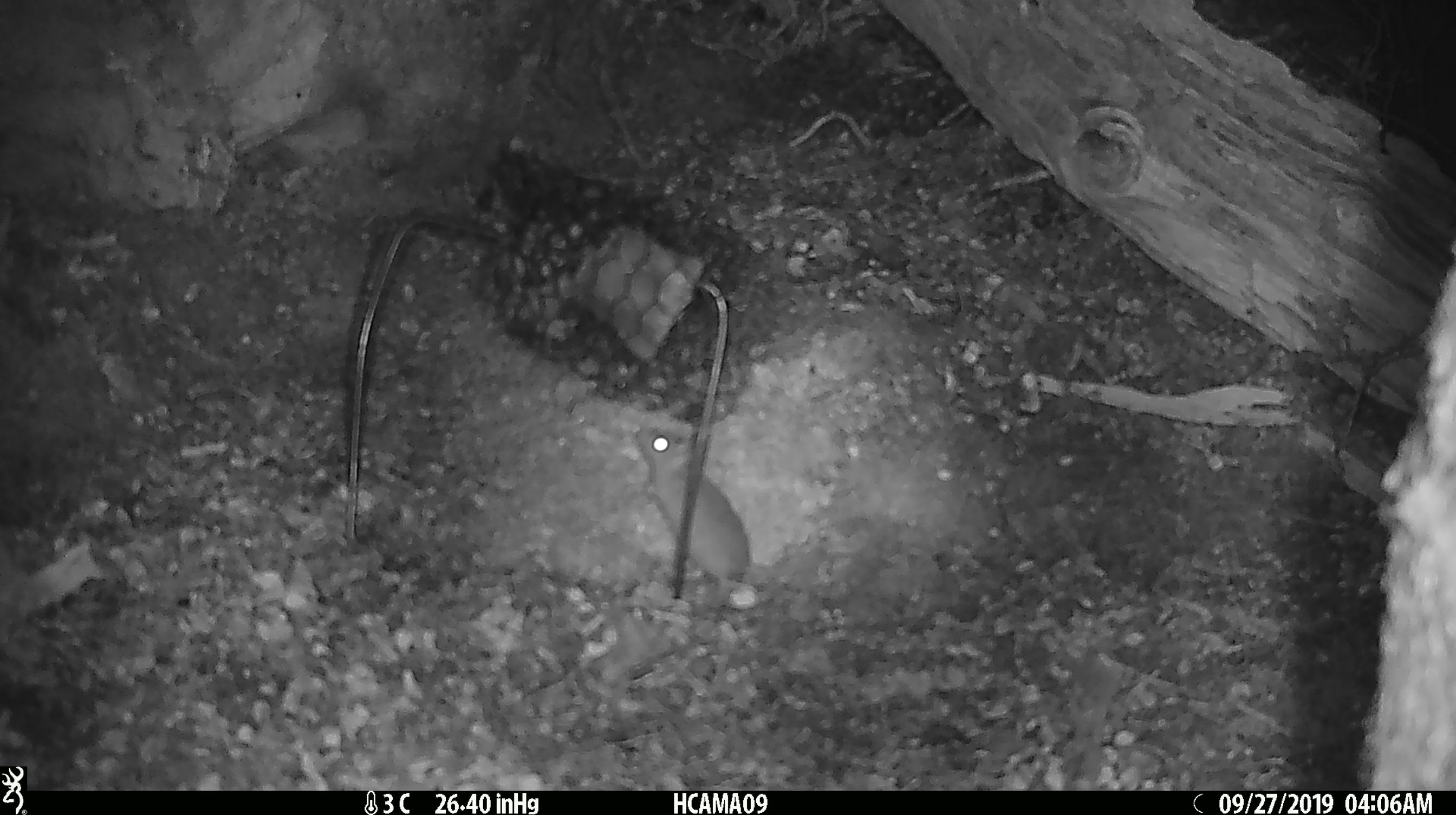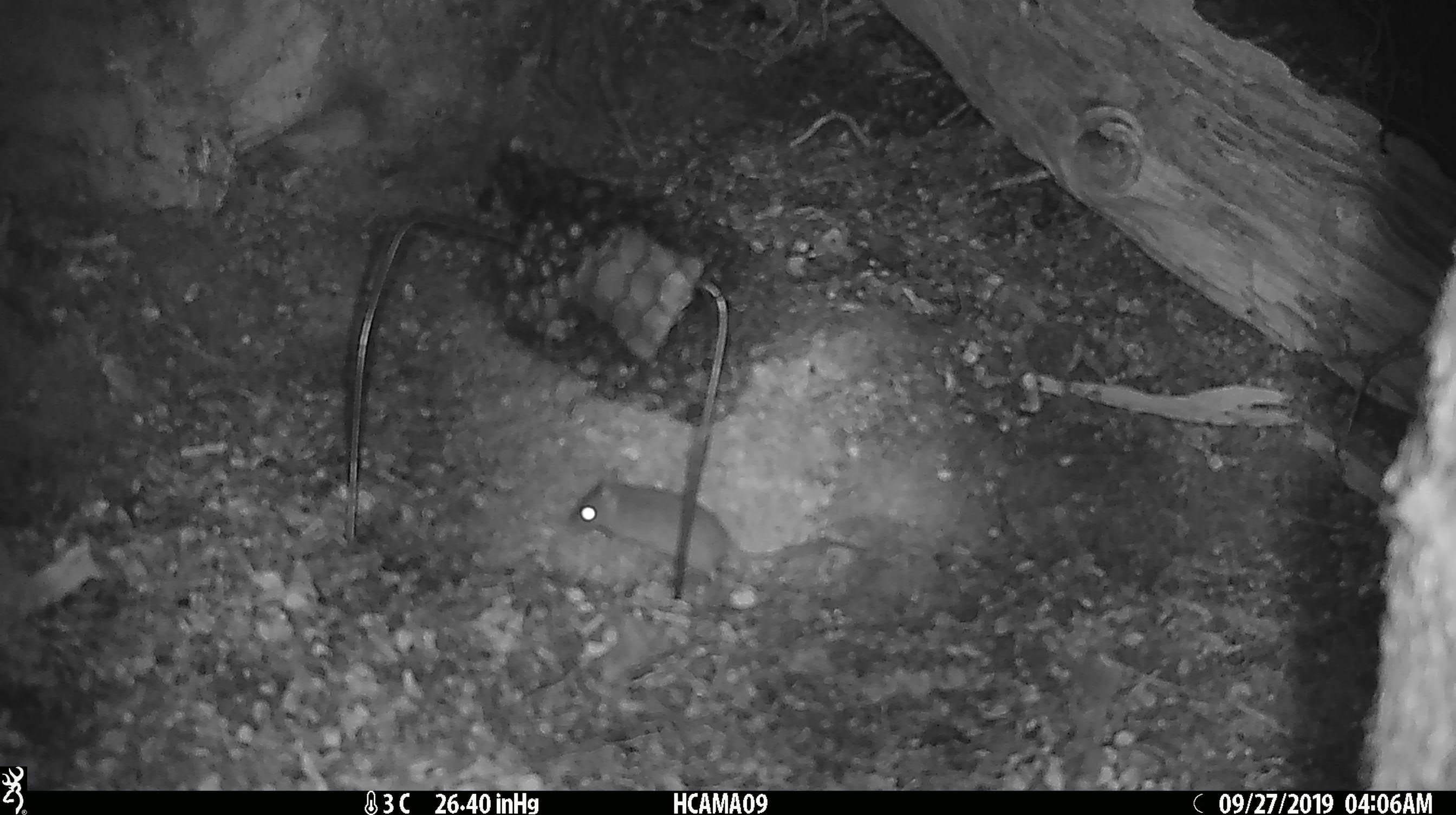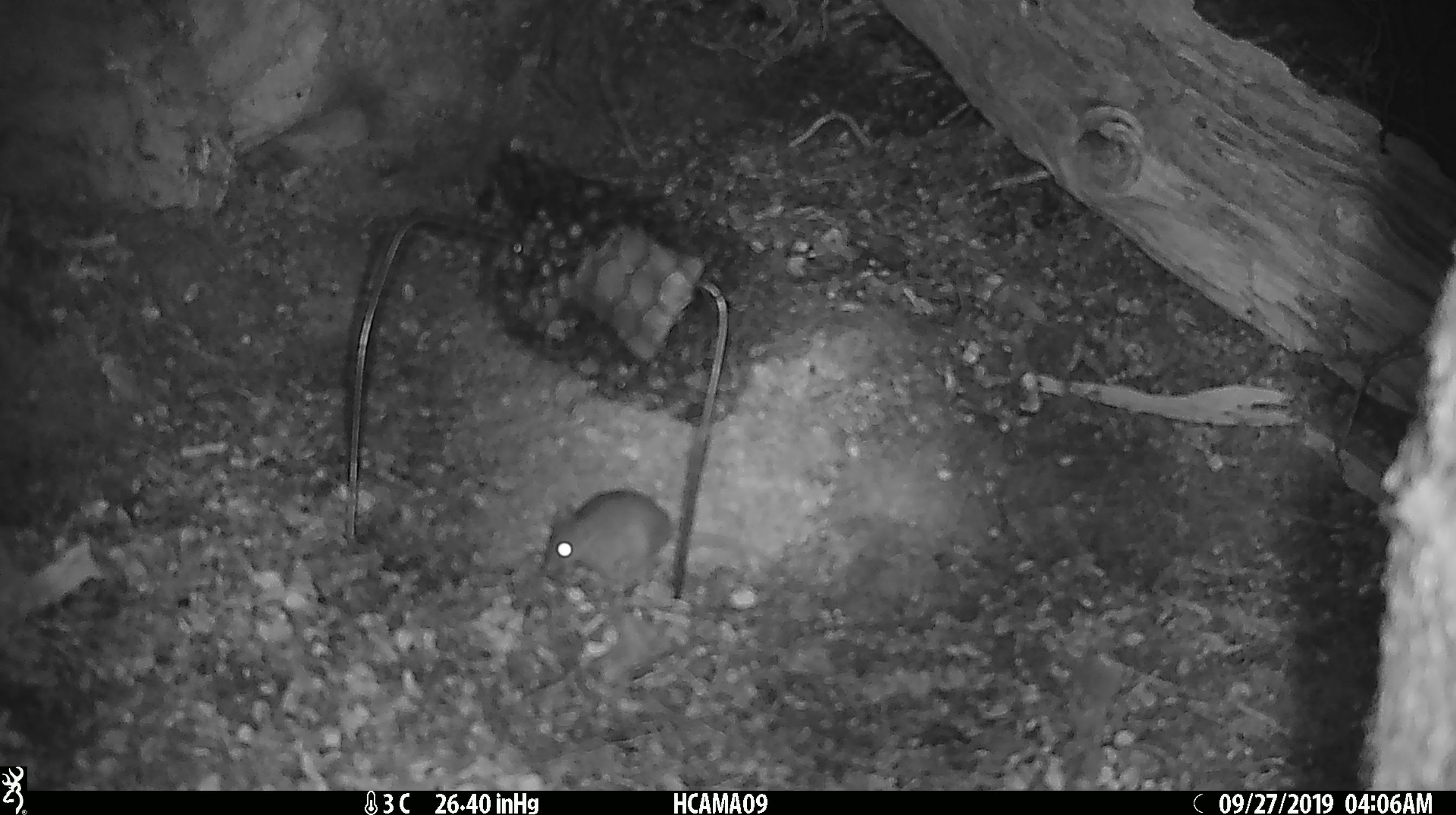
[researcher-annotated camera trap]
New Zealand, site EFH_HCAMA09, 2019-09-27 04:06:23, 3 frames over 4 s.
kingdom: Animalia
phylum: Chordata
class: Mammalia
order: Rodentia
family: Muridae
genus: Mus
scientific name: Mus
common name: mouse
Mouse (Mus).